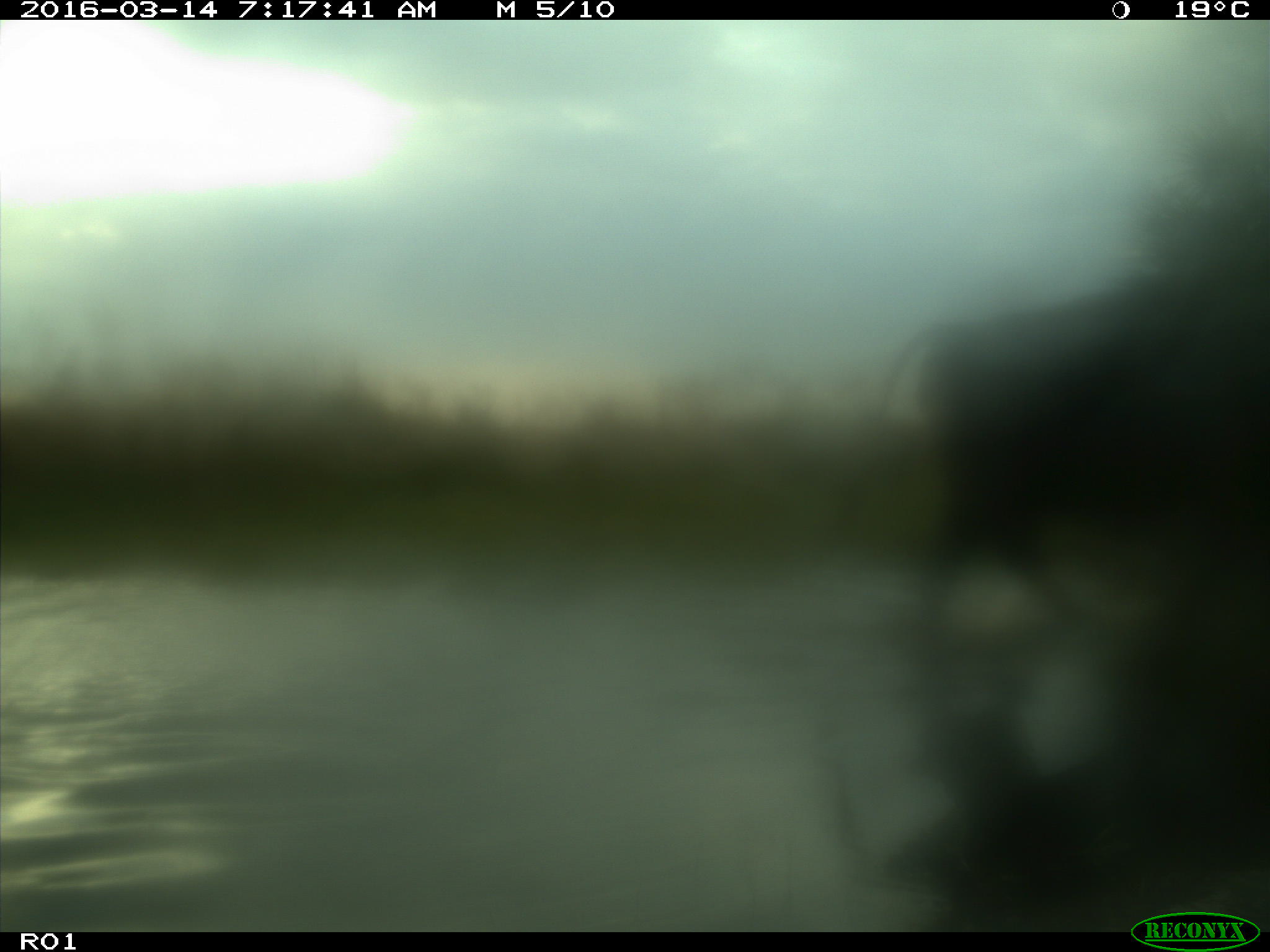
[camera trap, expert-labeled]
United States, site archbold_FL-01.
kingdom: Animalia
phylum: Chordata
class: Mammalia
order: Artiodactyla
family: Bovidae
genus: Bos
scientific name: Bos taurus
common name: domestic cow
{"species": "Bos taurus (domestic cow)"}